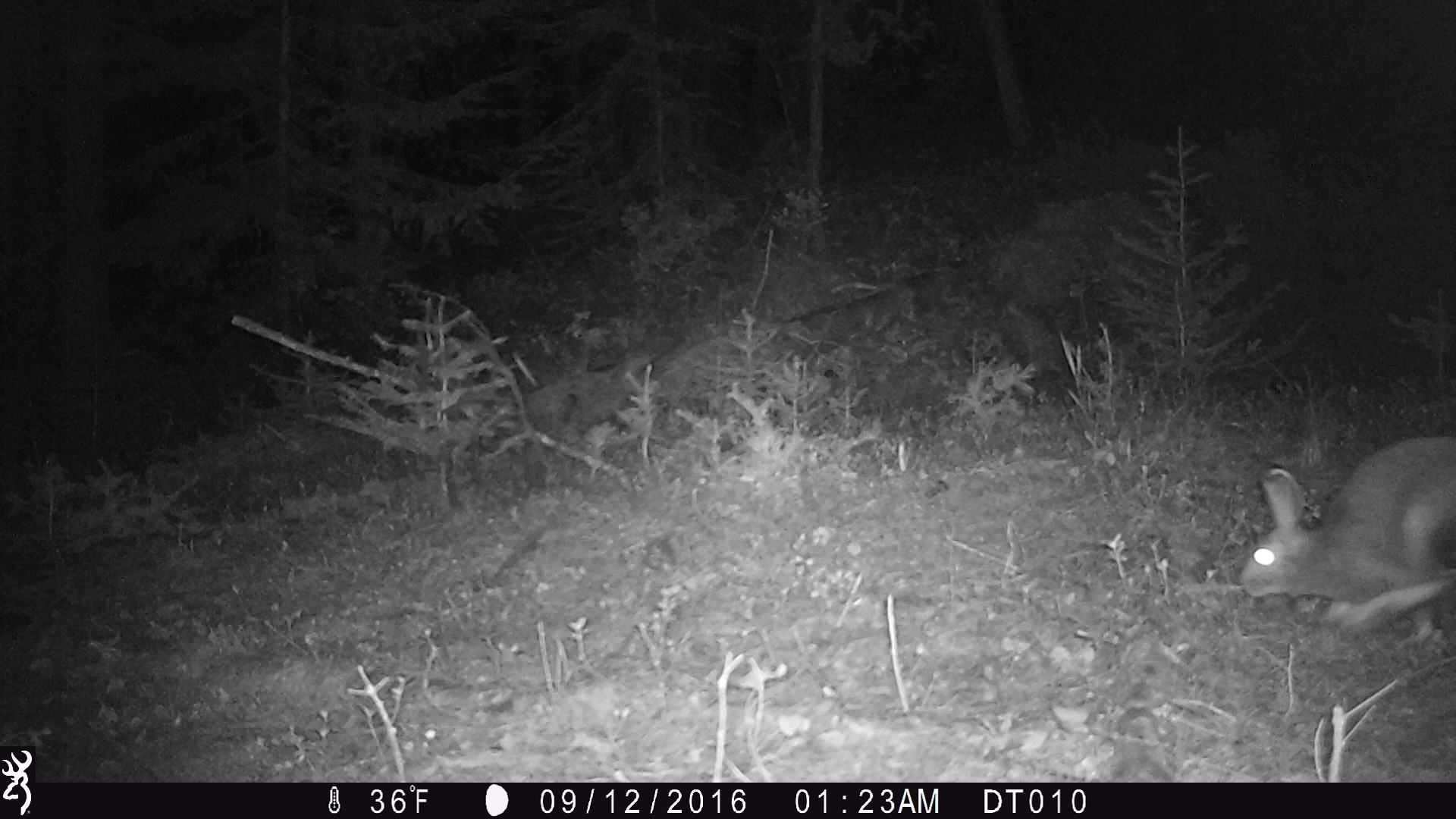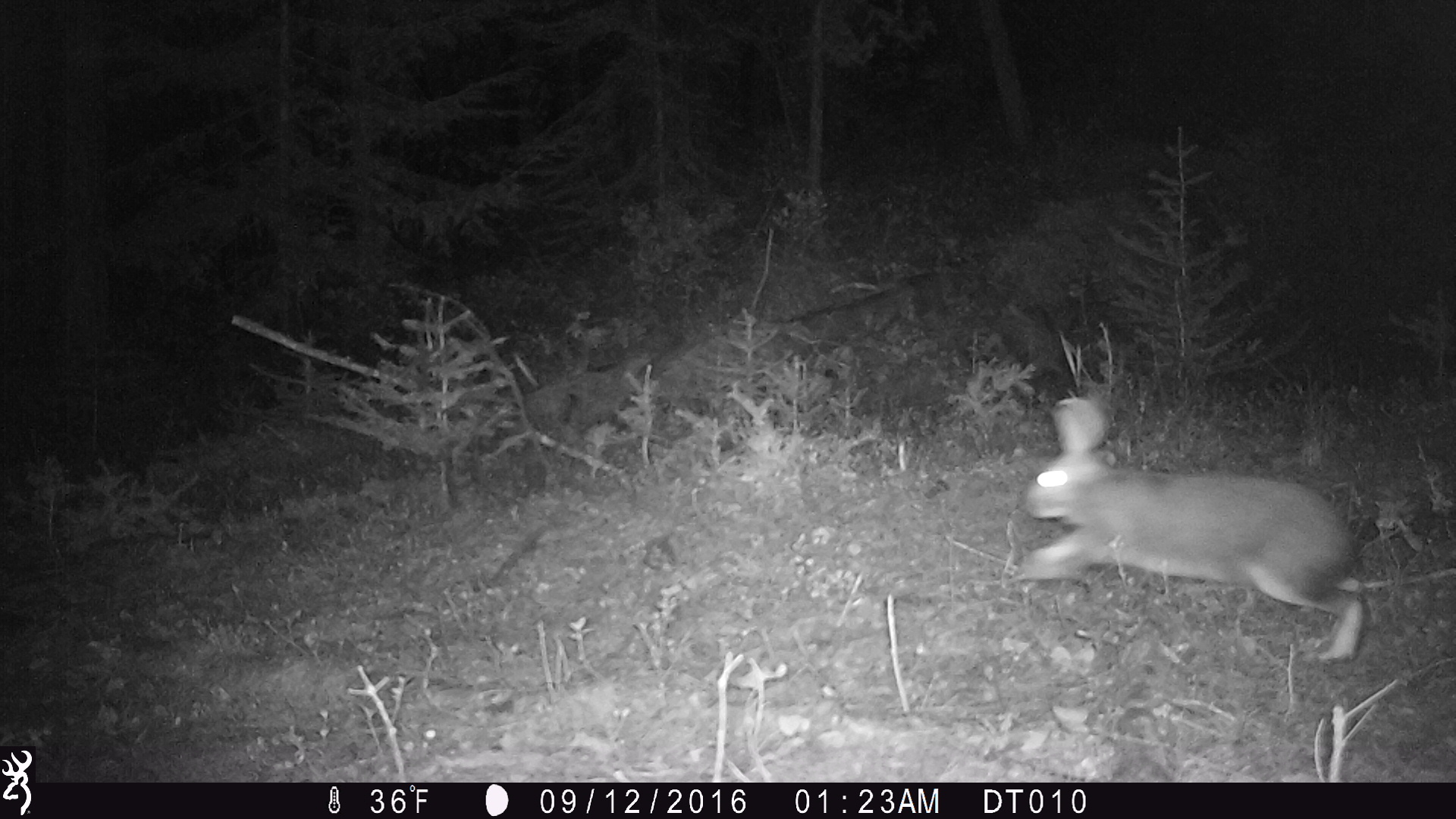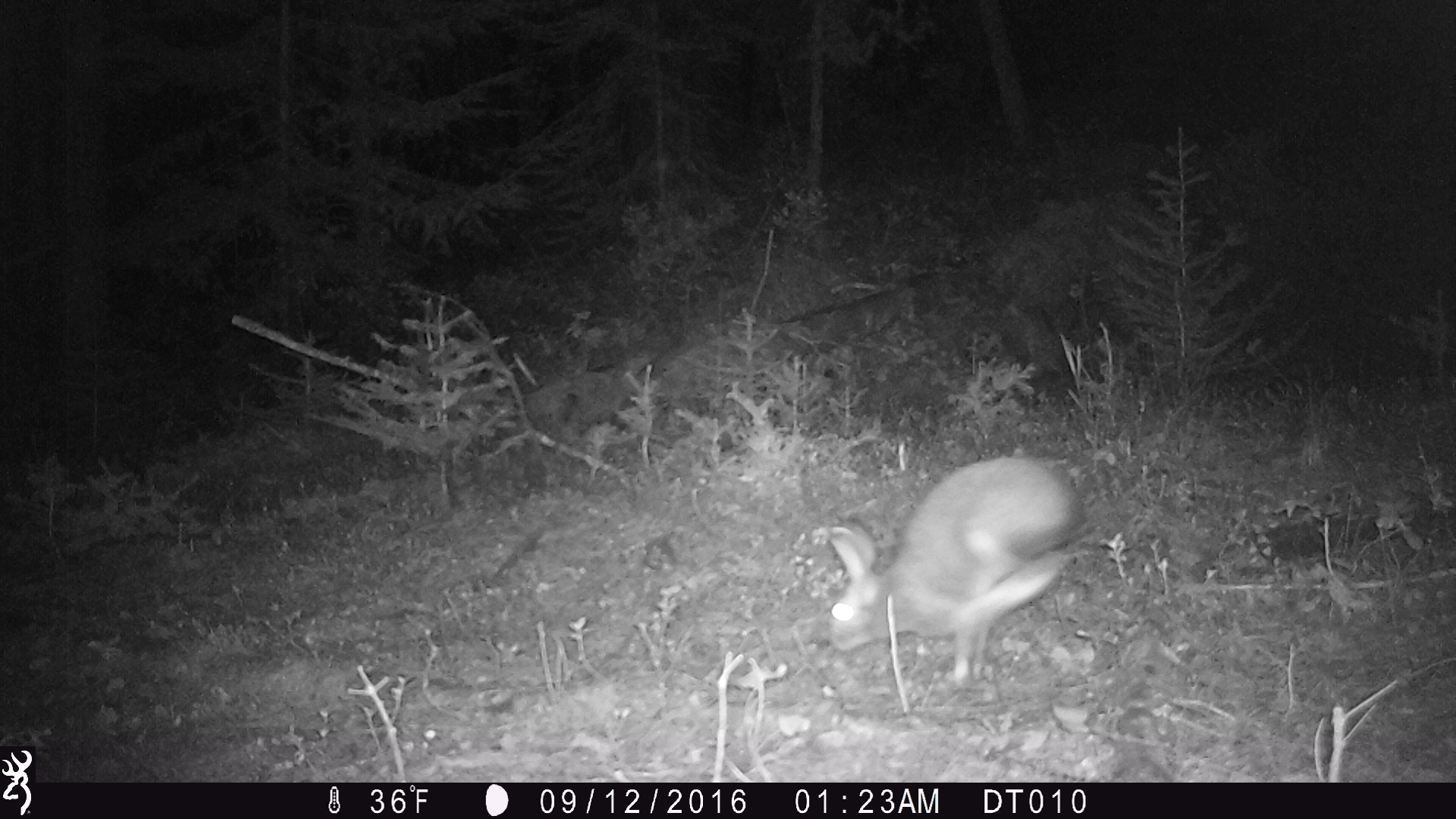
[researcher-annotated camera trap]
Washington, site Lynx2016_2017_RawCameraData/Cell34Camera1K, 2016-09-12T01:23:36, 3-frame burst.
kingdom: Animalia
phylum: Chordata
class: Mammalia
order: Lagomorpha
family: Leporidae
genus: Lepus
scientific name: Lepus americanus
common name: snowshoe hare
Lepus americanus (snowshoe hare). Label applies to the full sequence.